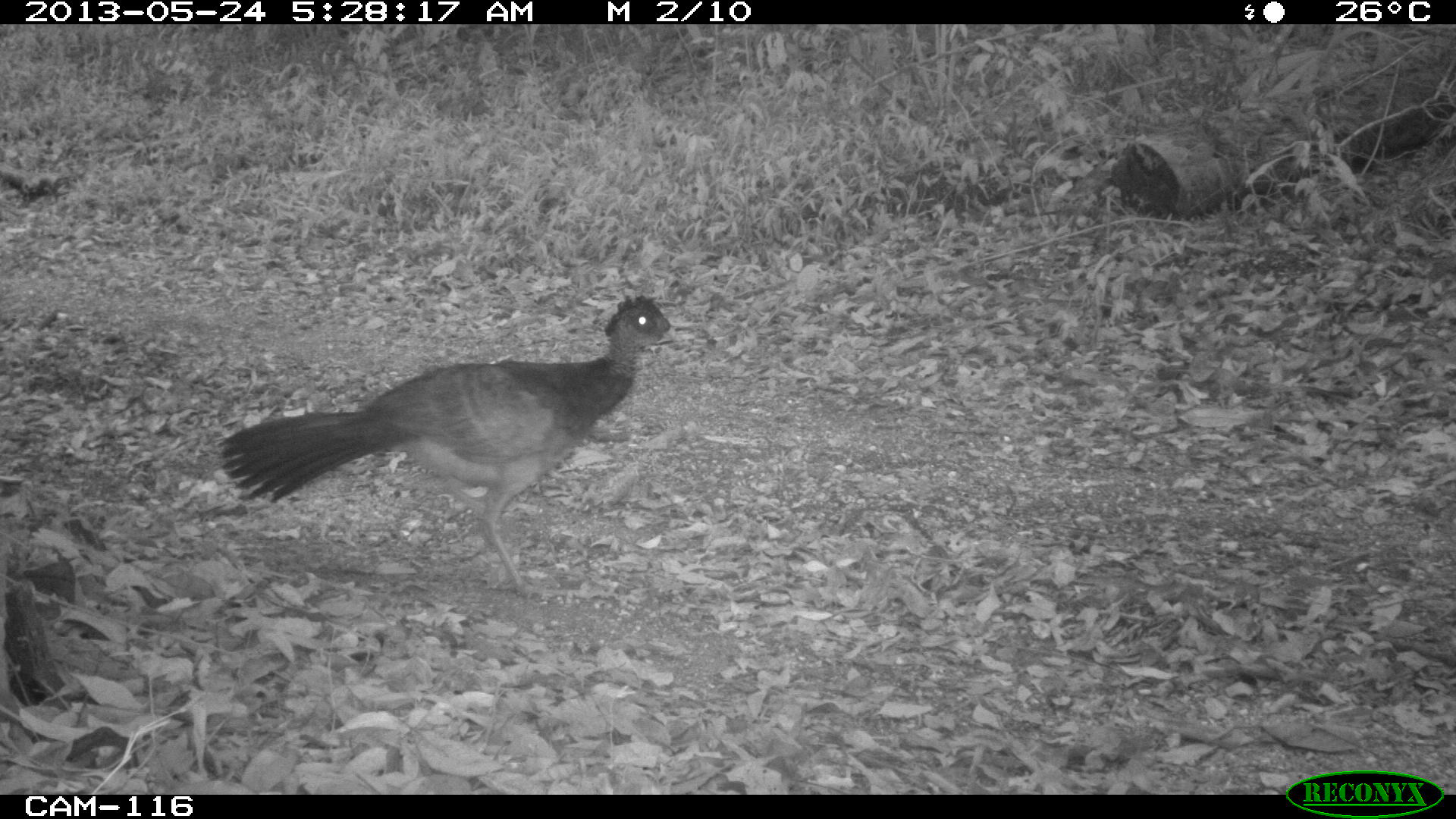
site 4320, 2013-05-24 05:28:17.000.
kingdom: Animalia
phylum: Chordata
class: Aves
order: Galliformes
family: Cracidae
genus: Crax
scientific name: Crax rubra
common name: great curassow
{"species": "Crax rubra (great curassow)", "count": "2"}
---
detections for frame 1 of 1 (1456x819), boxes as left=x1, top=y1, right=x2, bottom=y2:
crax rubra: left=215, top=293, right=683, bottom=599